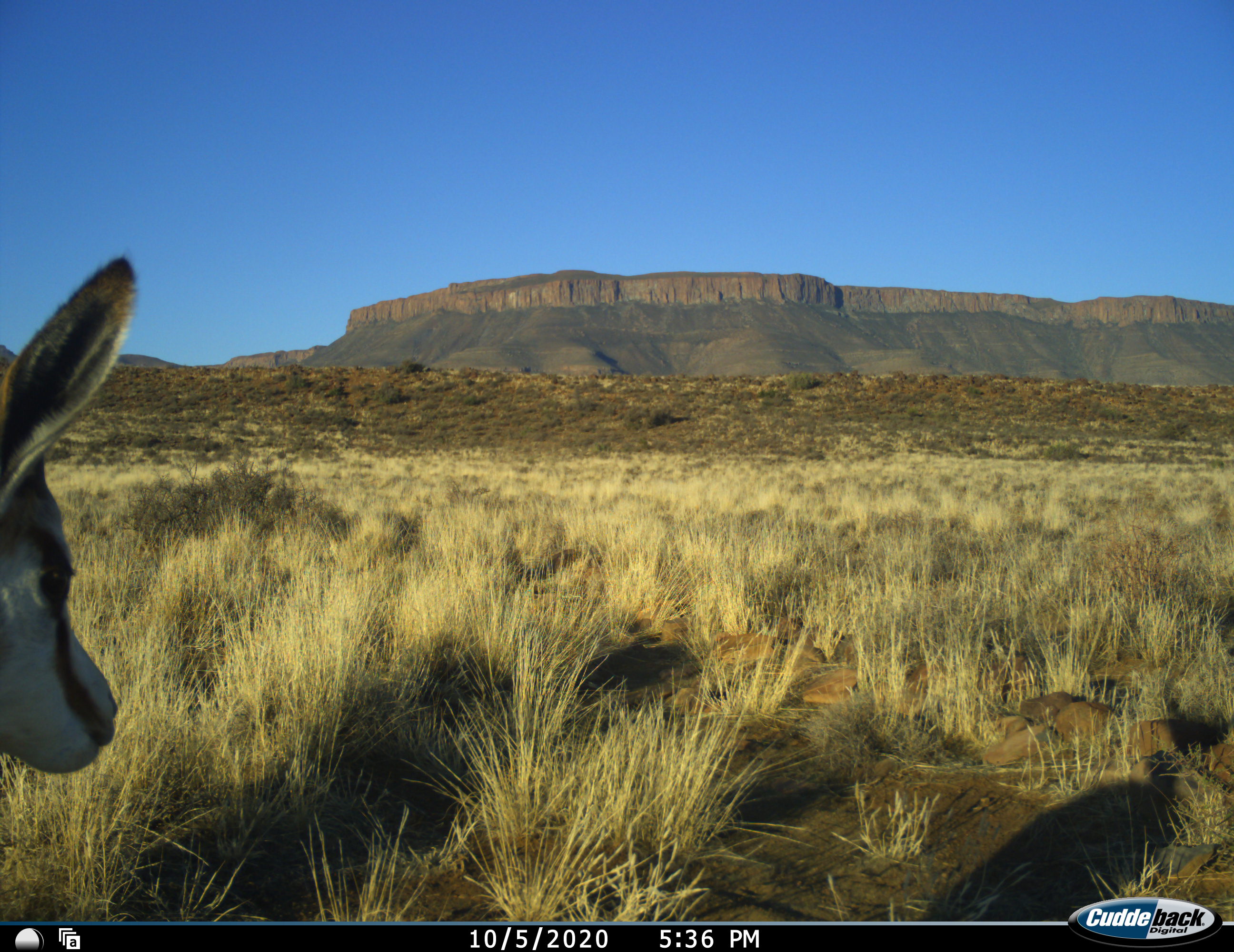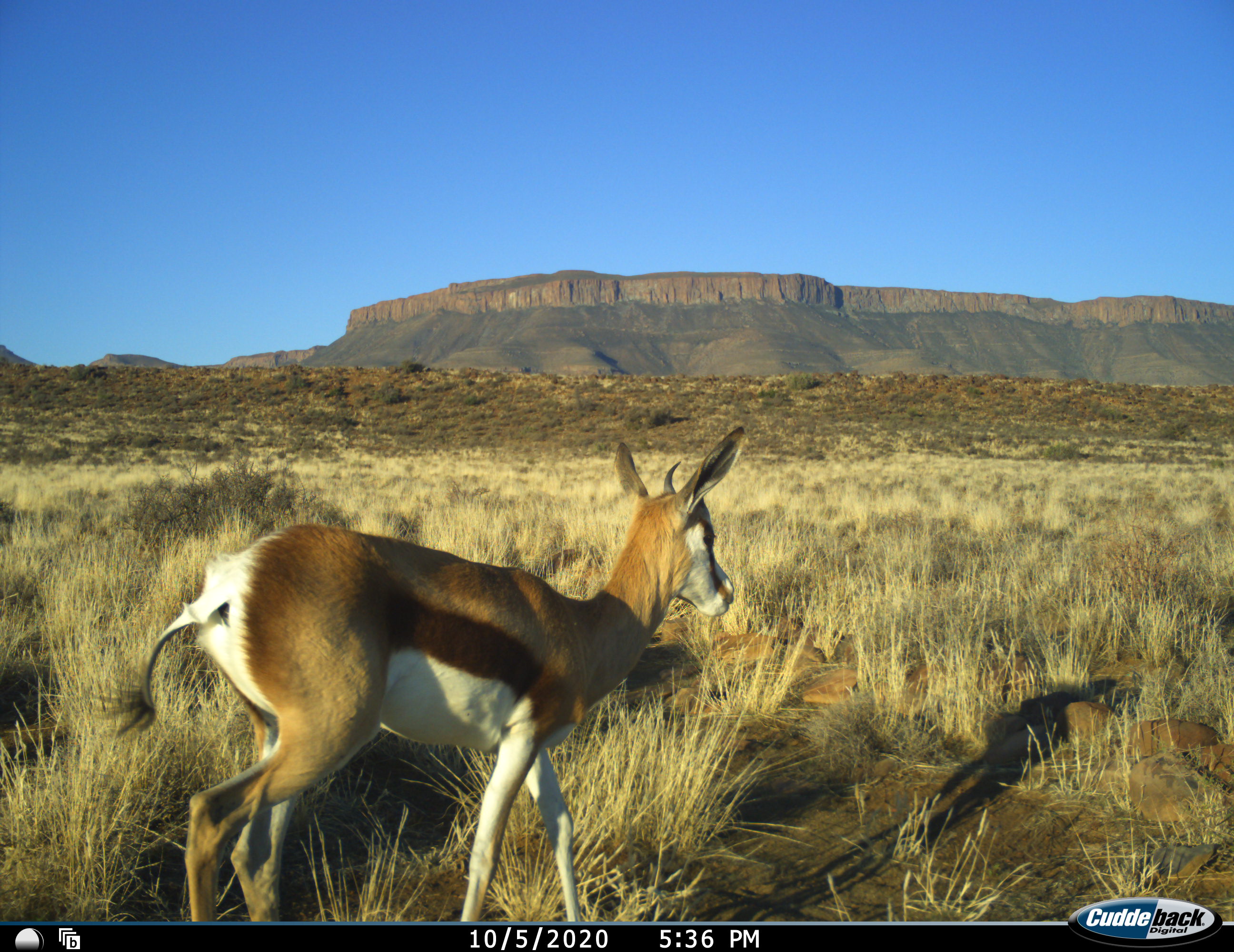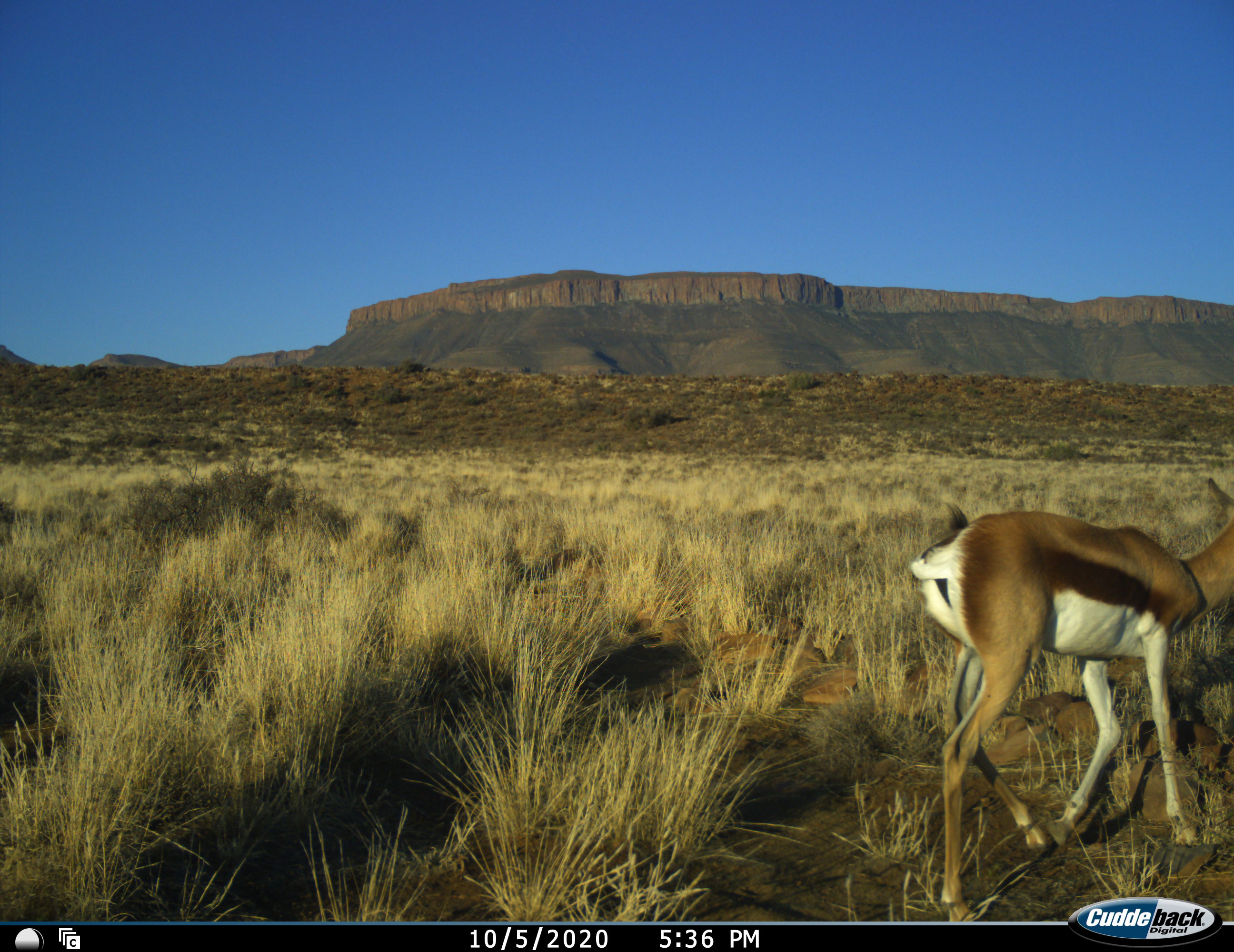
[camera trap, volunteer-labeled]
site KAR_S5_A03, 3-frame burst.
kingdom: Animalia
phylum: Chordata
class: Mammalia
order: Artiodactyla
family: Bovidae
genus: Antidorcas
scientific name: Antidorcas marsupialis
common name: springbok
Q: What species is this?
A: Springbok (Antidorcas marsupialis).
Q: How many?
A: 1.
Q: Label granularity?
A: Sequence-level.